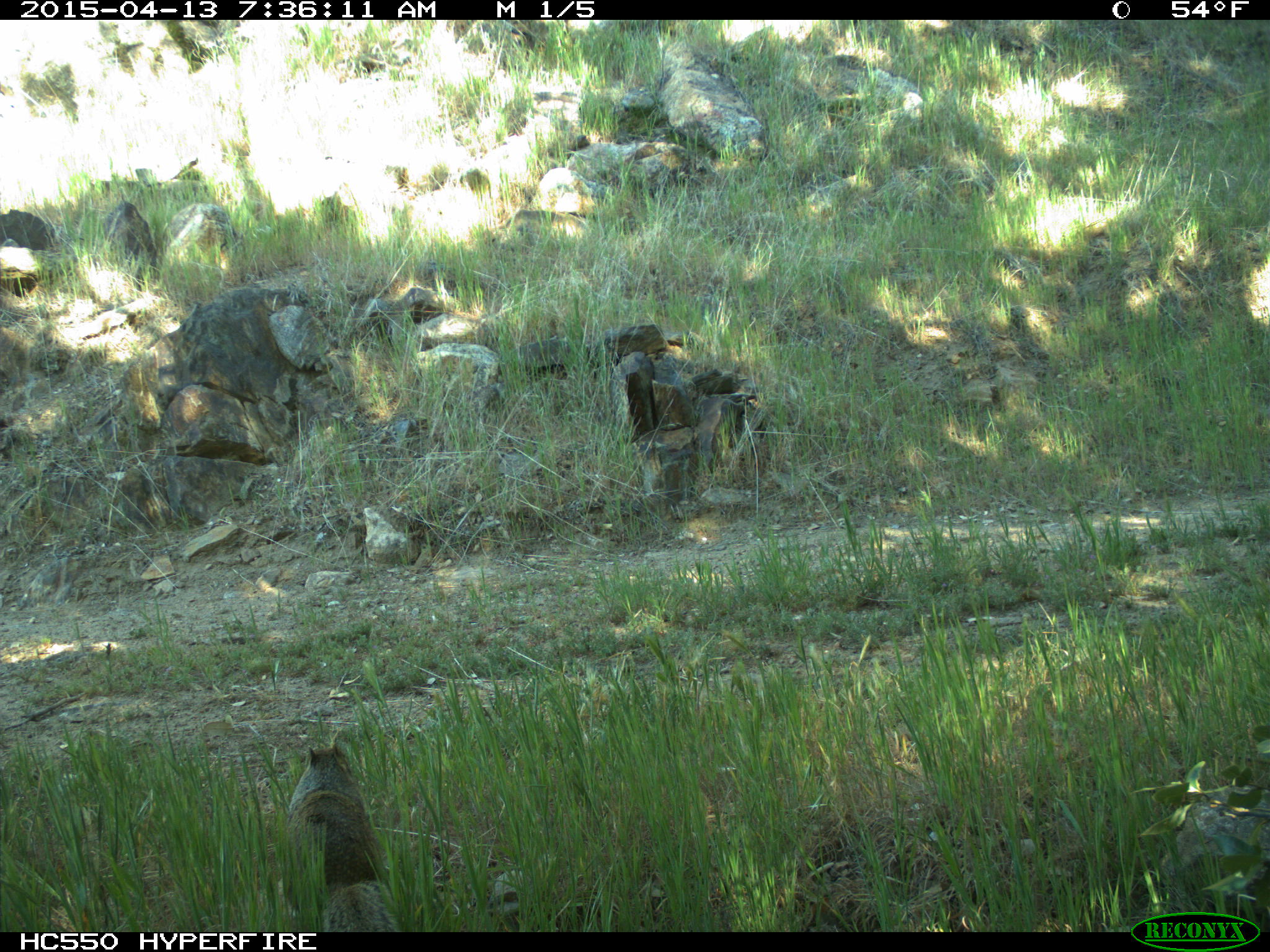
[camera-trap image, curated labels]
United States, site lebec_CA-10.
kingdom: Animalia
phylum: Chordata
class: Mammalia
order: Rodentia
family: Sciuridae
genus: Otospermophilus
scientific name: Otospermophilus beecheyi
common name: california ground squirrel